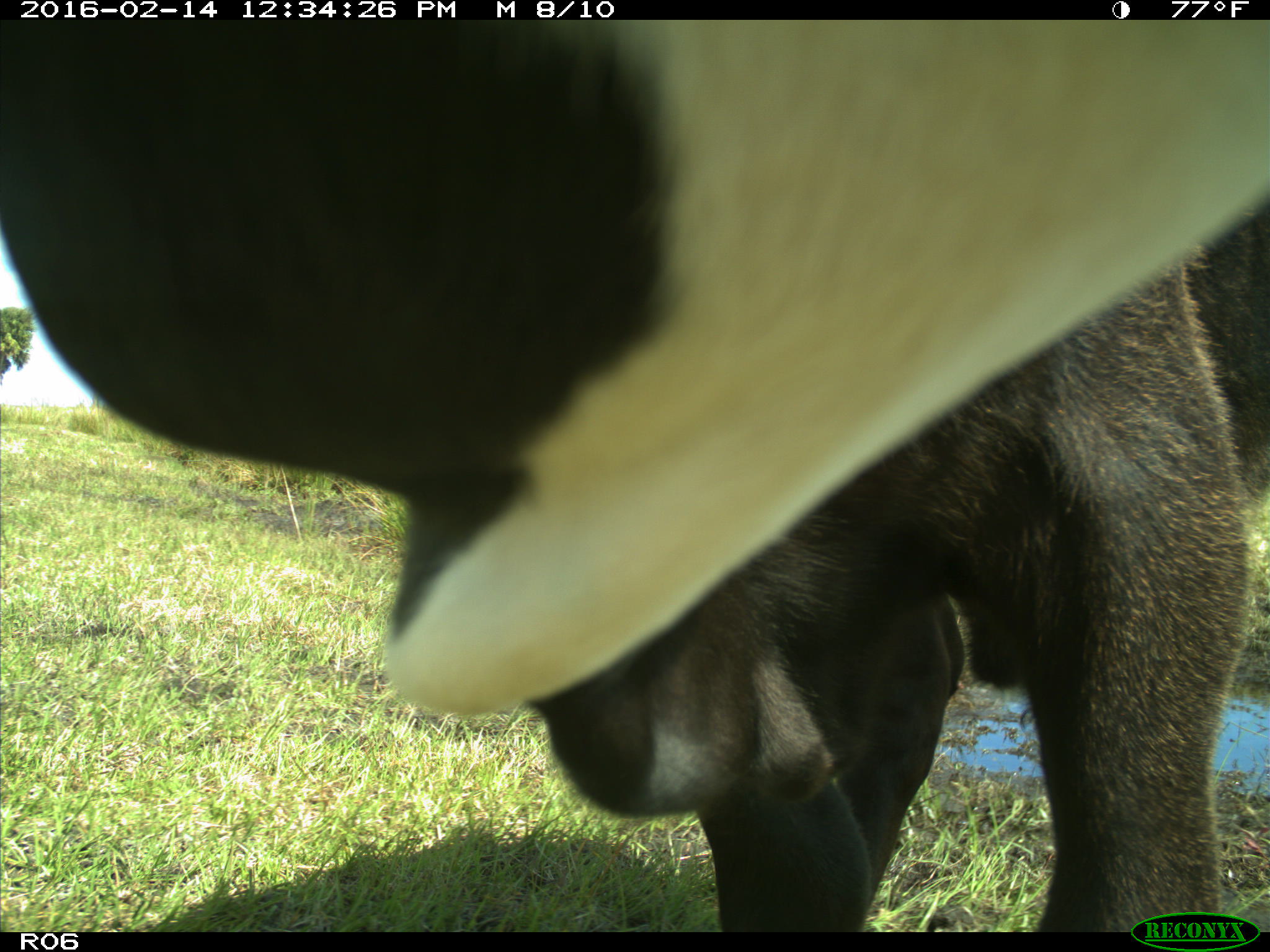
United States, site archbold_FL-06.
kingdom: Animalia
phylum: Chordata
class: Mammalia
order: Artiodactyla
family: Bovidae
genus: Bos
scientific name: Bos taurus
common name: domestic cow